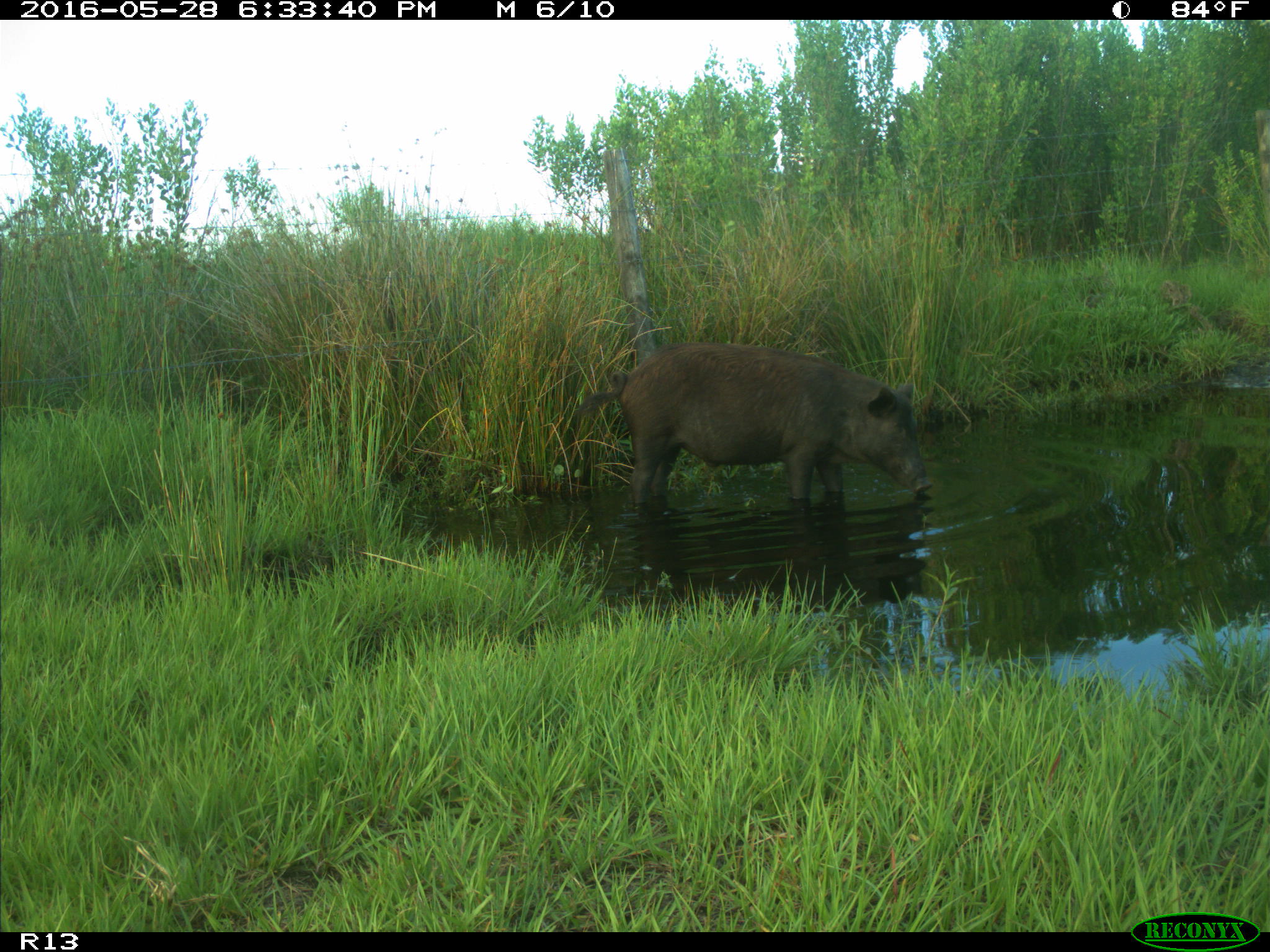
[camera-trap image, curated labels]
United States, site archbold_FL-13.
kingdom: Animalia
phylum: Chordata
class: Mammalia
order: Artiodactyla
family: Suidae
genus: Sus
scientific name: Sus scrofa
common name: wild boar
Sus scrofa (wild boar).